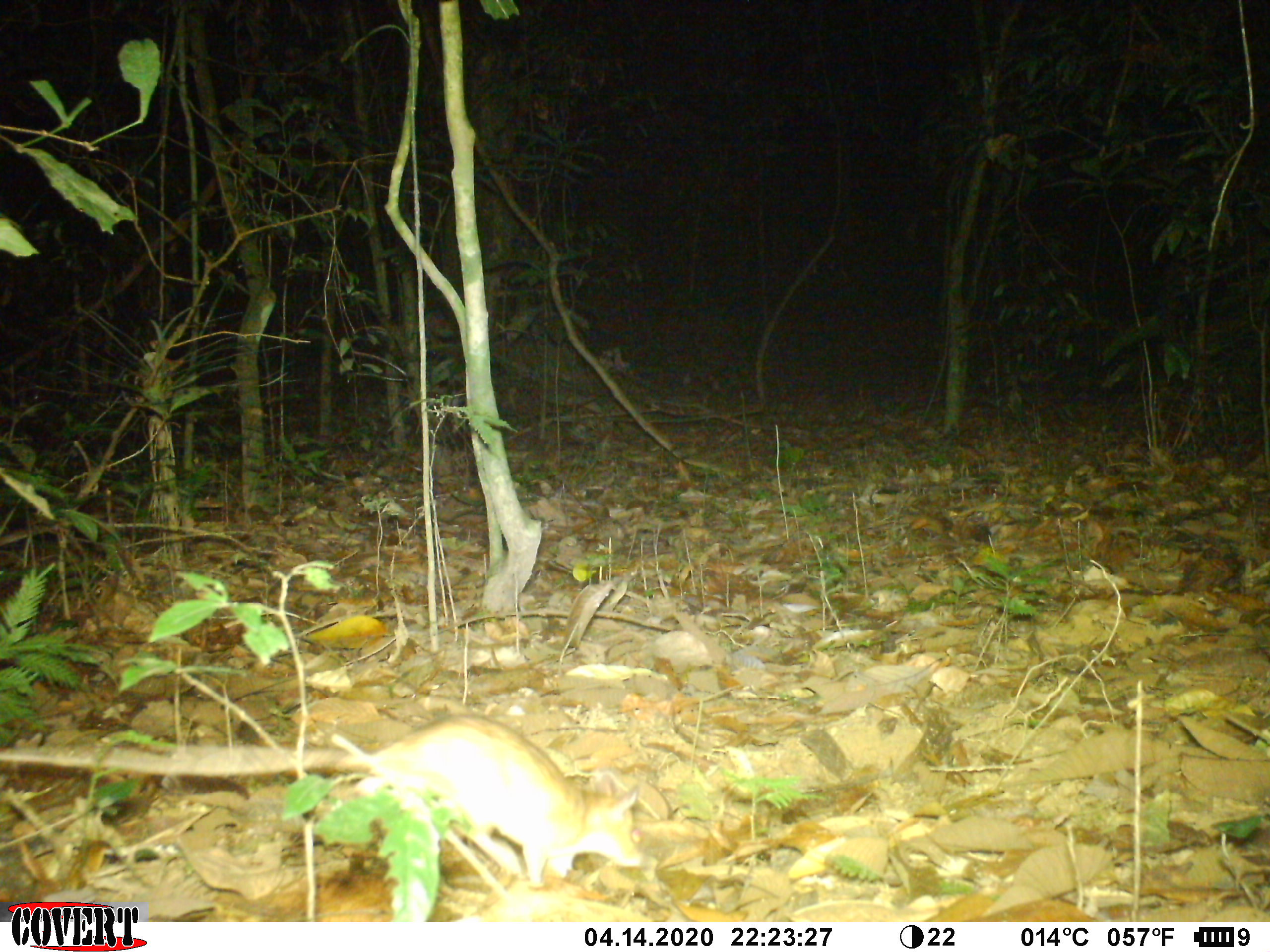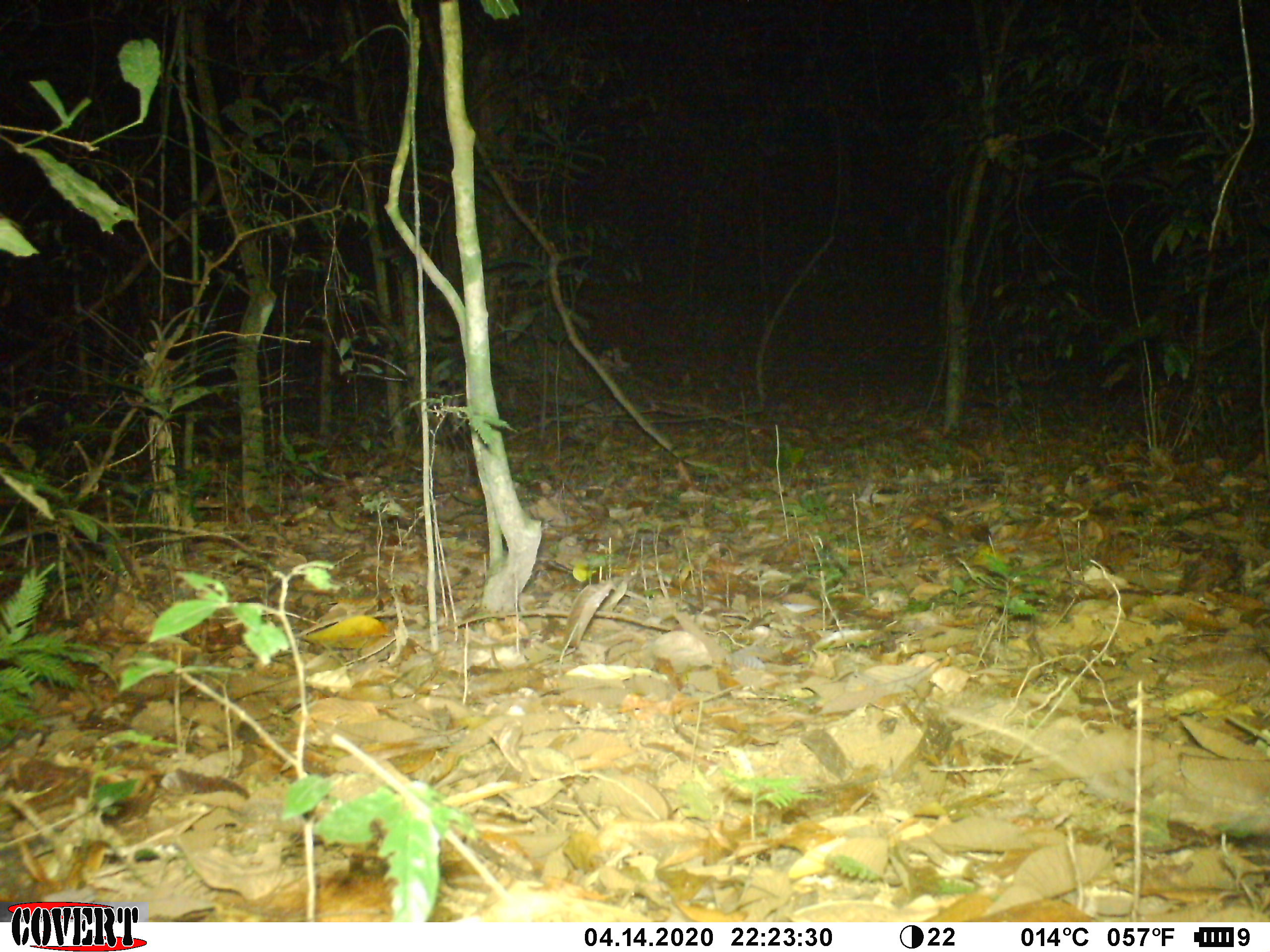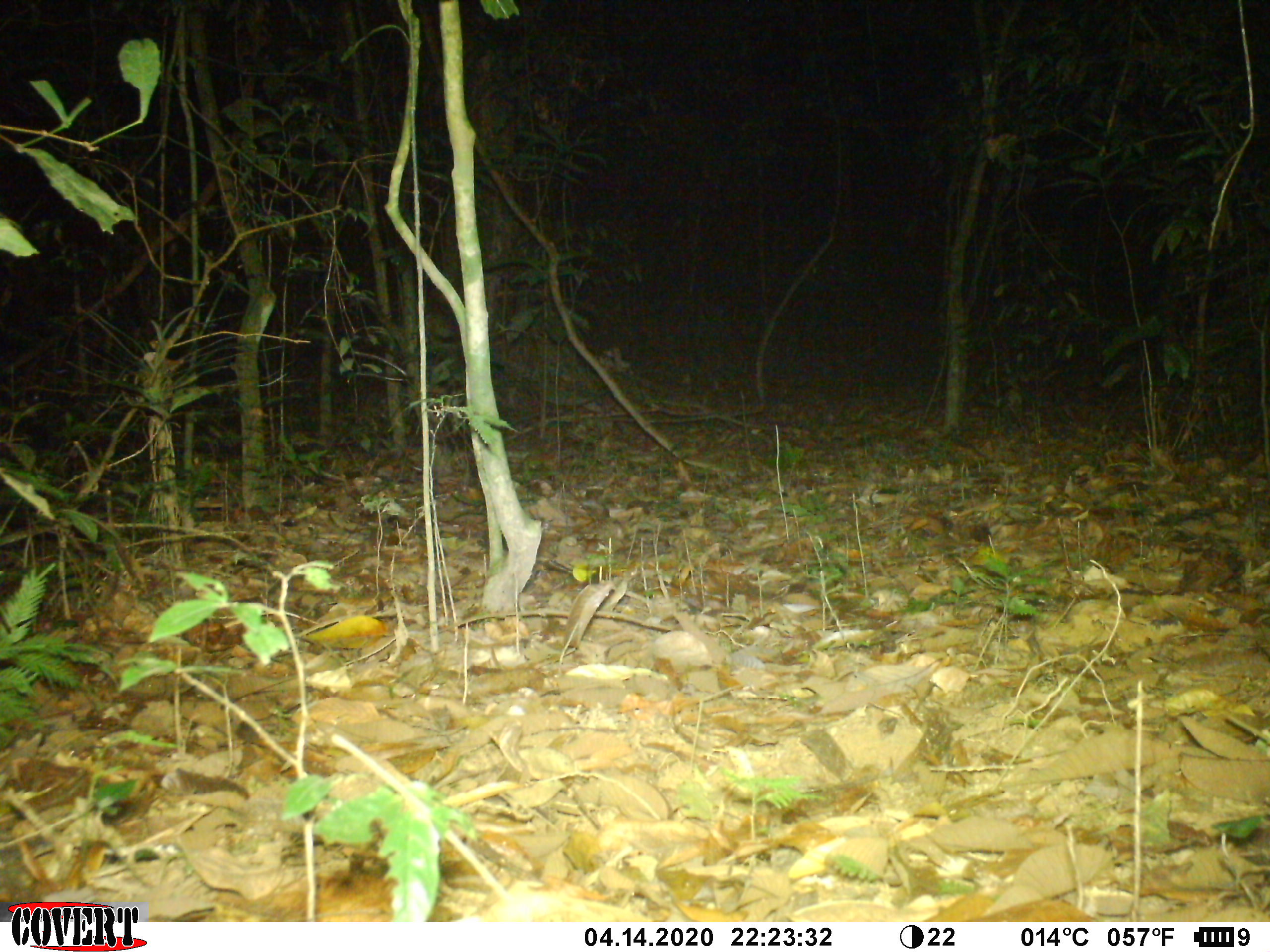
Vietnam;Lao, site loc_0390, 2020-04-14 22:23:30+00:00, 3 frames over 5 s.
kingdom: Animalia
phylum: Chordata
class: Mammalia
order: Rodentia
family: Muridae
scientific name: Muridae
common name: old-world mice and rats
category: unidentified murid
Unidentified murid (old-world mice and rats) (Muridae). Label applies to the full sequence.